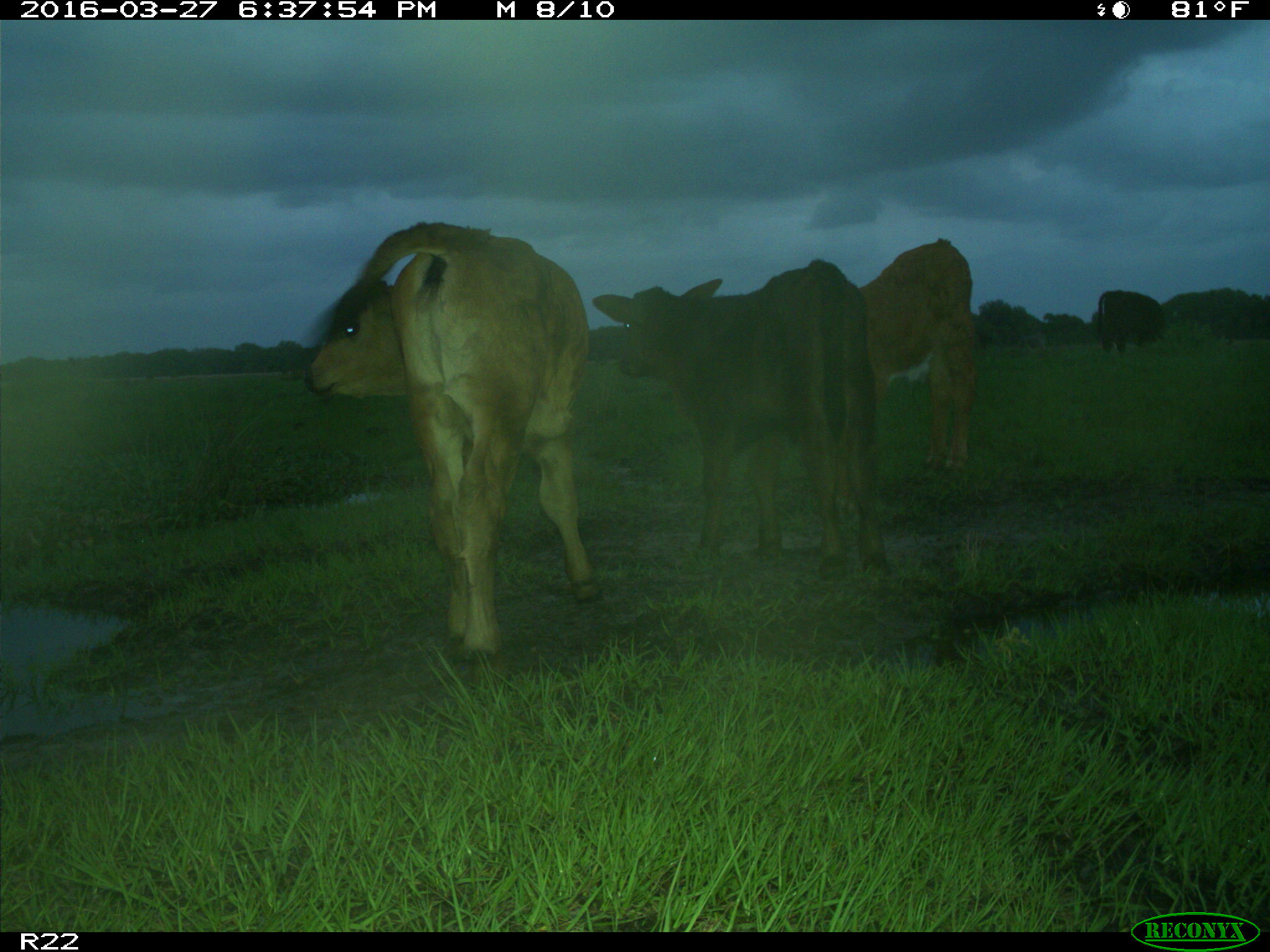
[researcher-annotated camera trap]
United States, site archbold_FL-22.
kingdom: Animalia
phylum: Chordata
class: Mammalia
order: Artiodactyla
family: Bovidae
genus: Bos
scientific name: Bos taurus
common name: domestic cow